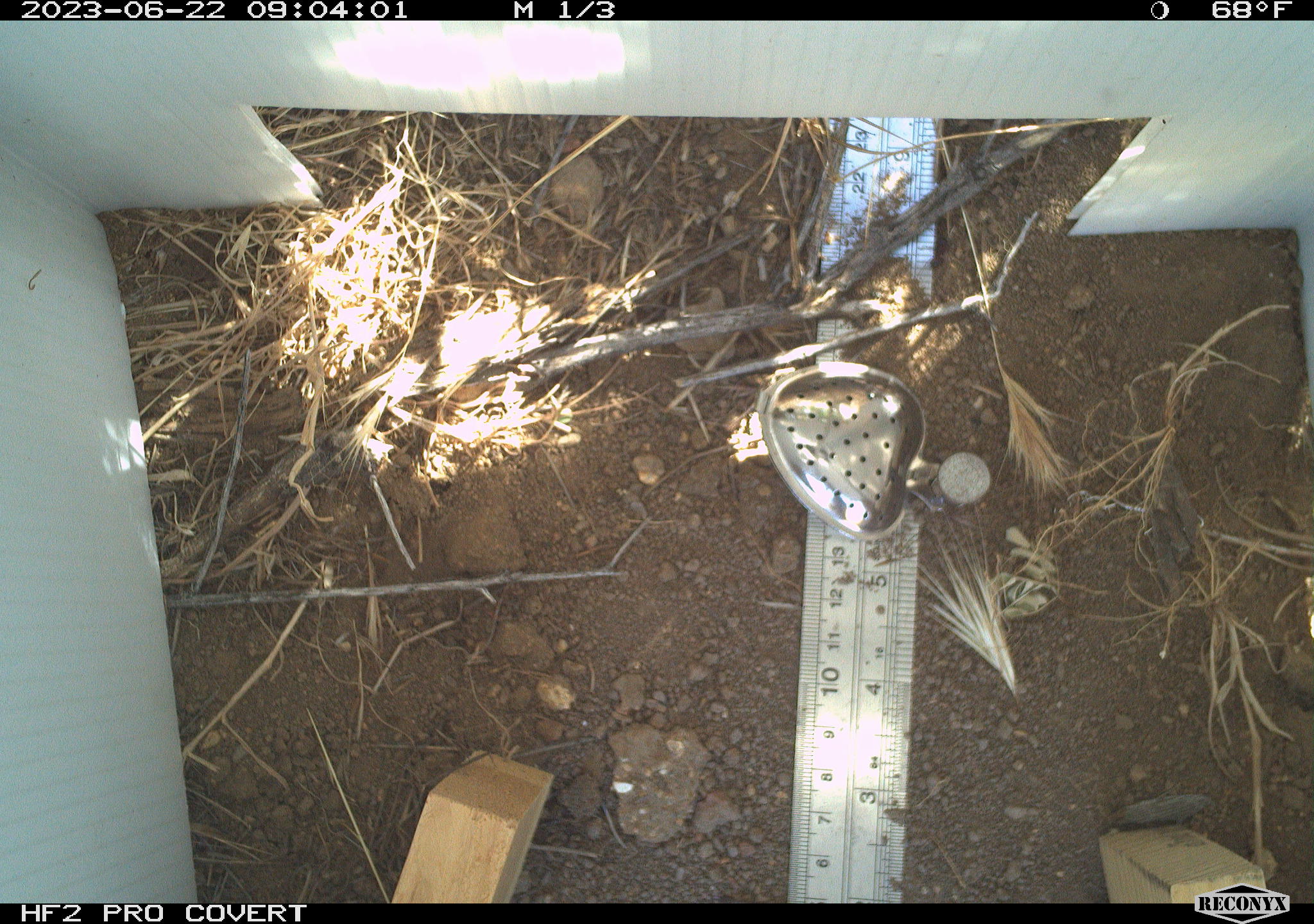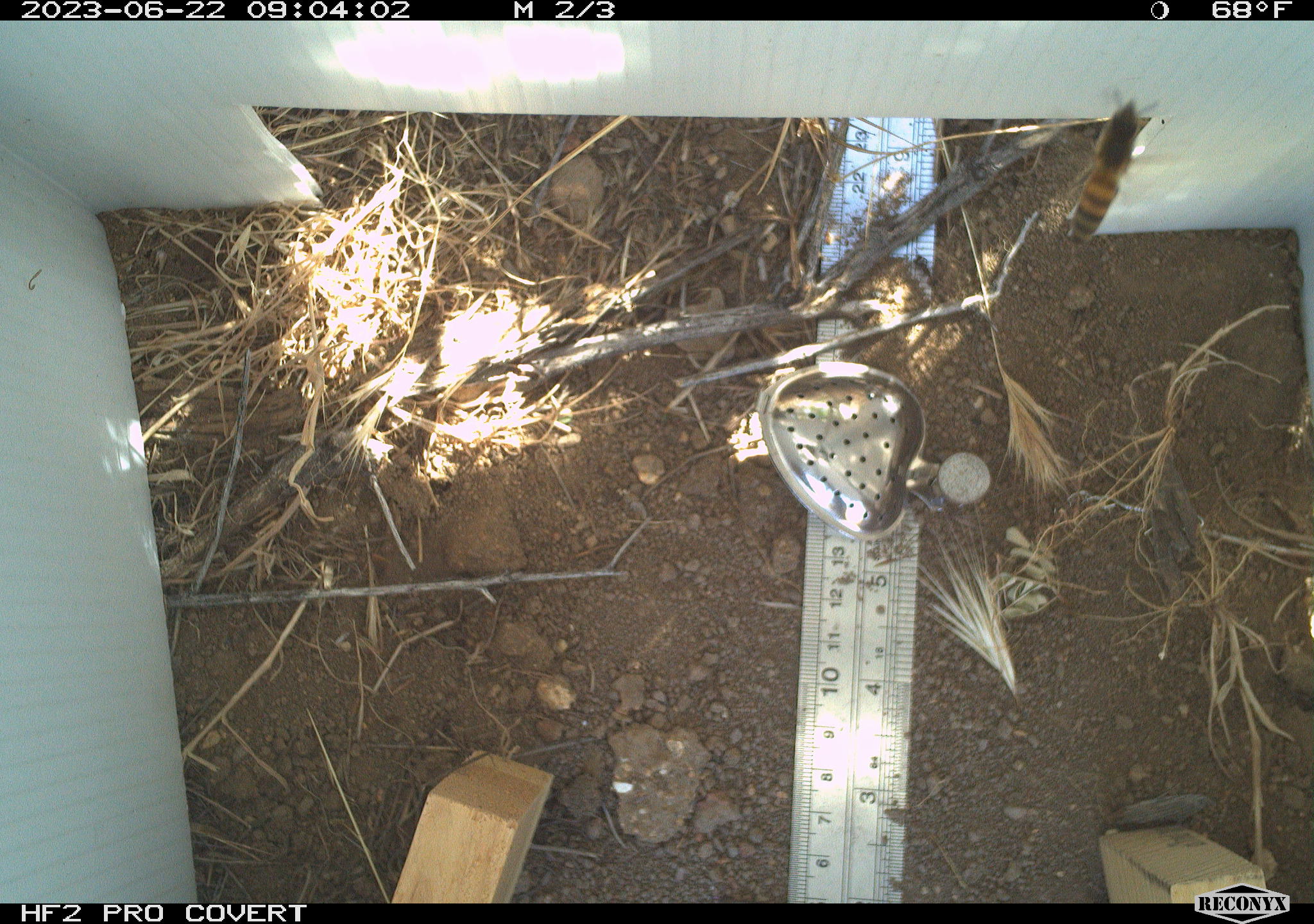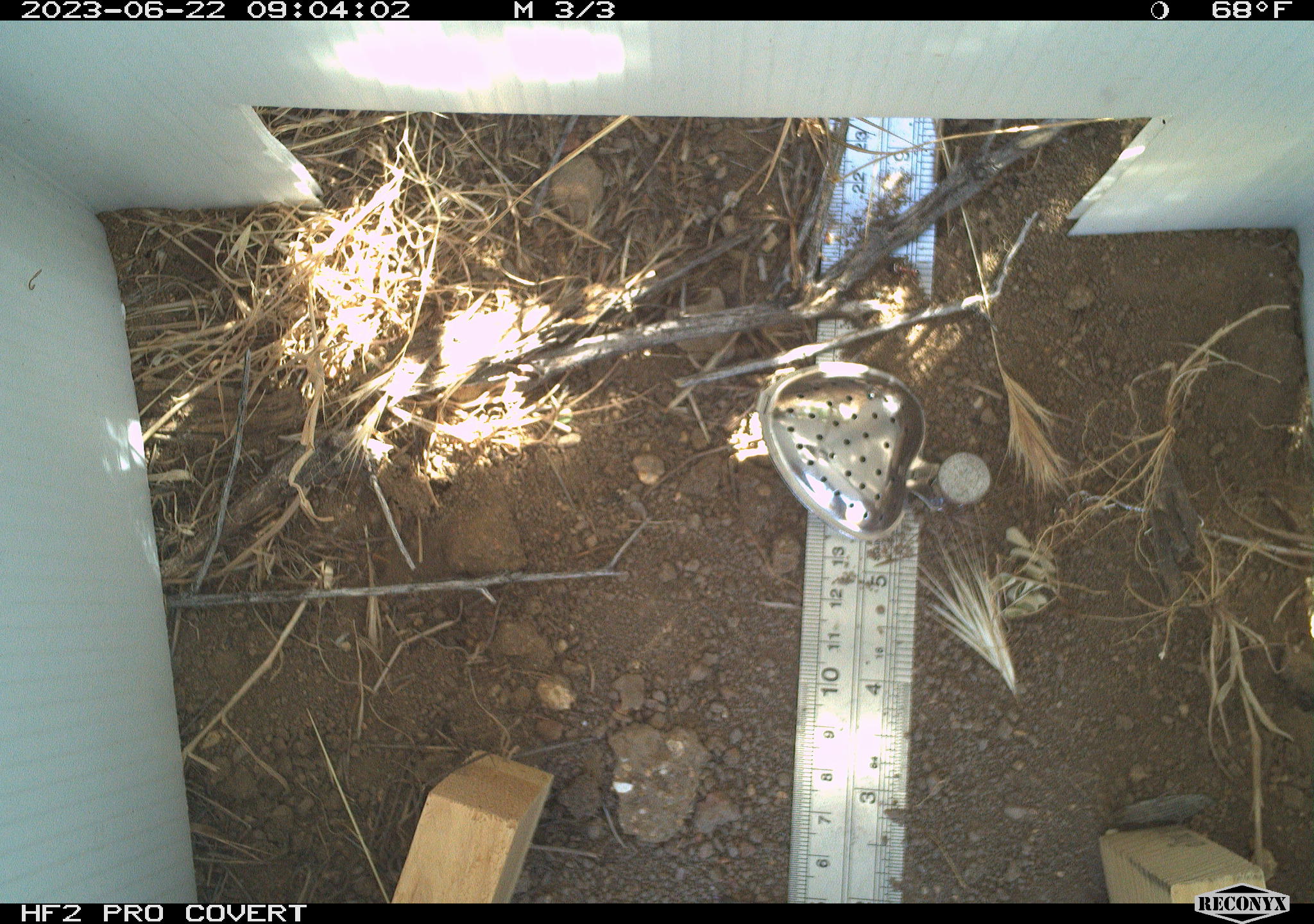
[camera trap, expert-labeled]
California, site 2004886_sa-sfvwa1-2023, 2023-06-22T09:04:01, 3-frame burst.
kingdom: Animalia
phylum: Arthropoda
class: Insecta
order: Hymenoptera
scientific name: Hymenoptera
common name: ants, bees, wasps, and sawflies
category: hymenoptera order